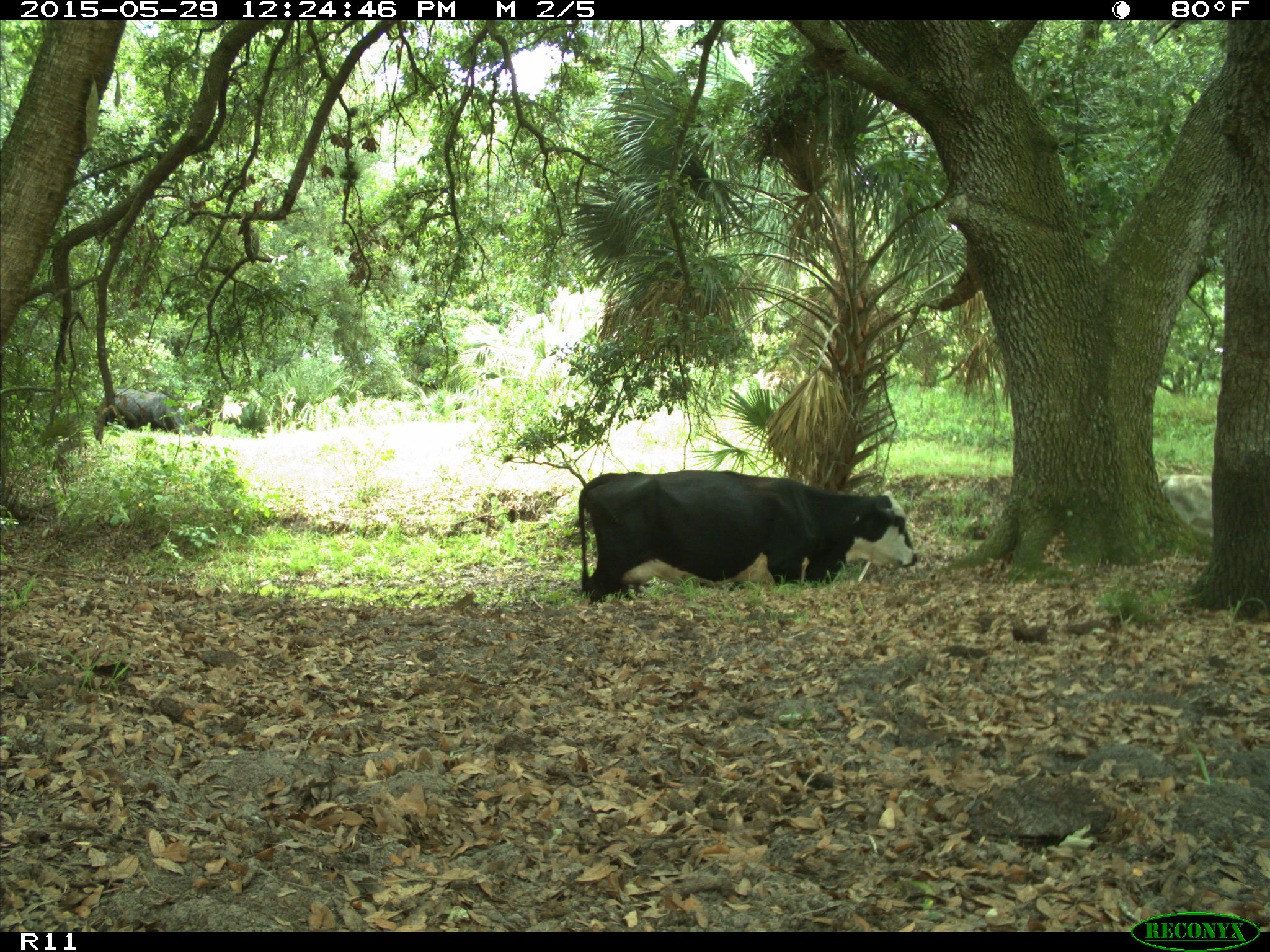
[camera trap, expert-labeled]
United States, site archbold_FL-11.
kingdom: Animalia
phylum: Chordata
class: Mammalia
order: Artiodactyla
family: Bovidae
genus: Bos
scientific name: Bos taurus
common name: domestic cow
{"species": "Bos taurus (domestic cow)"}